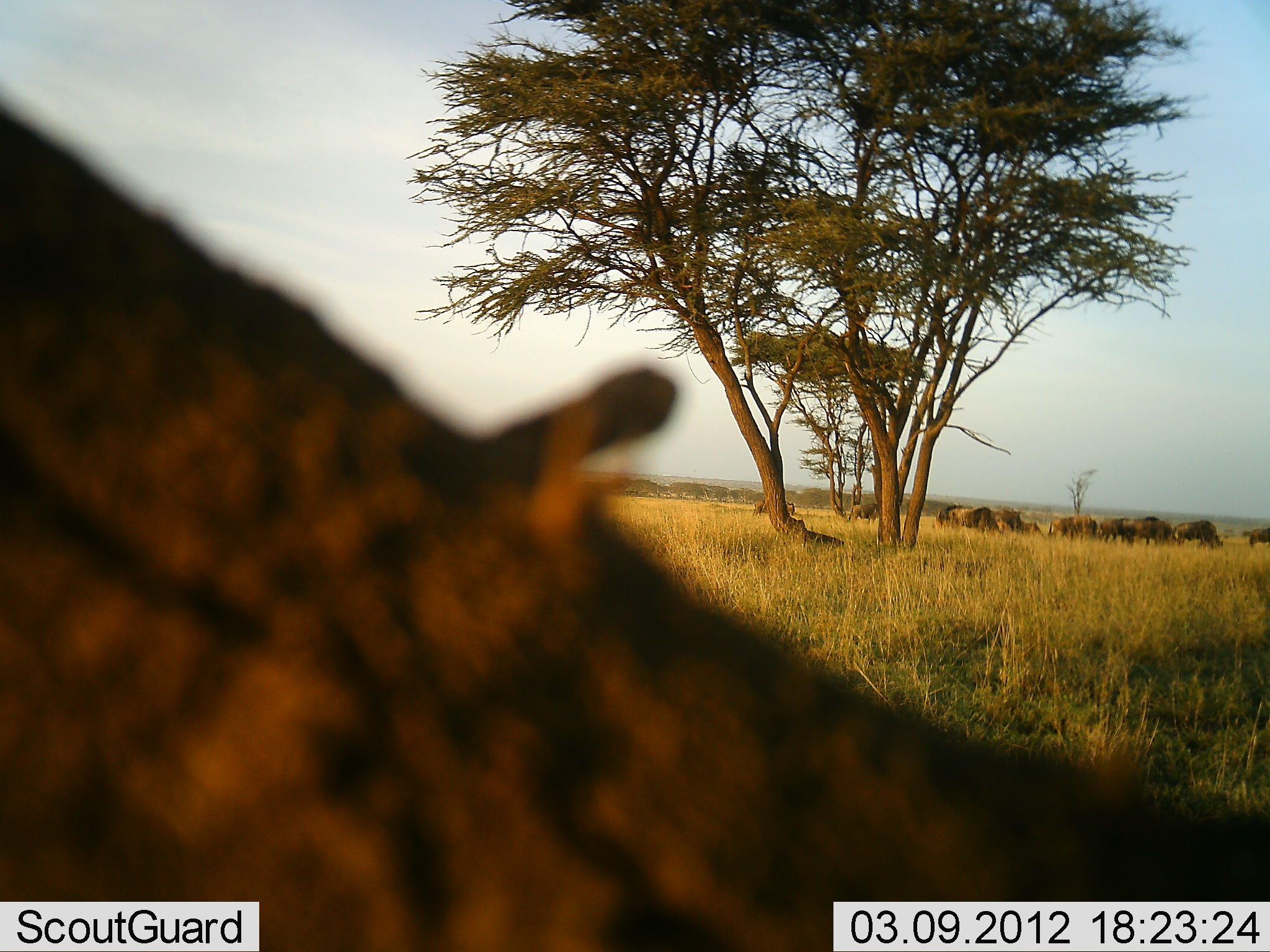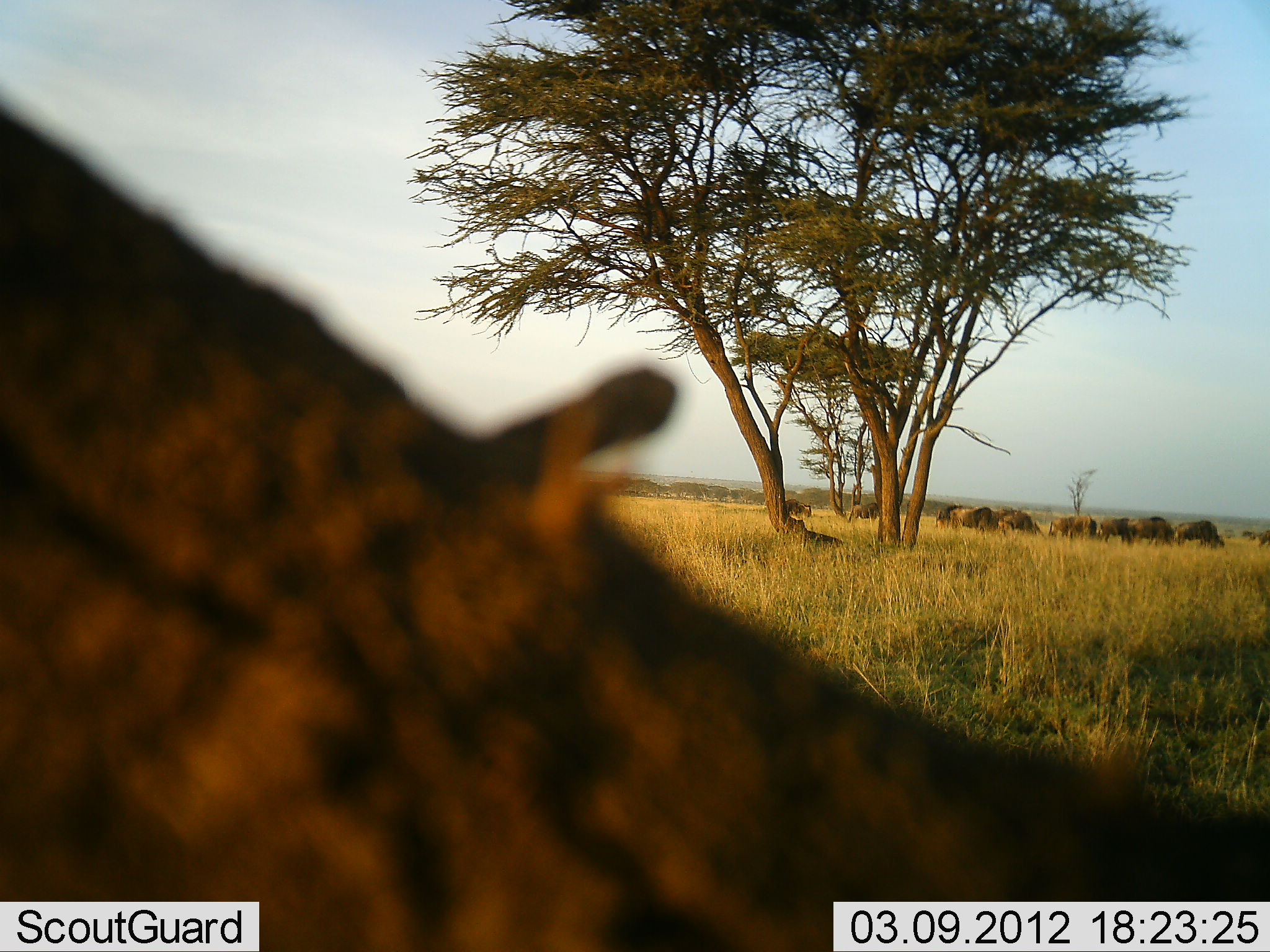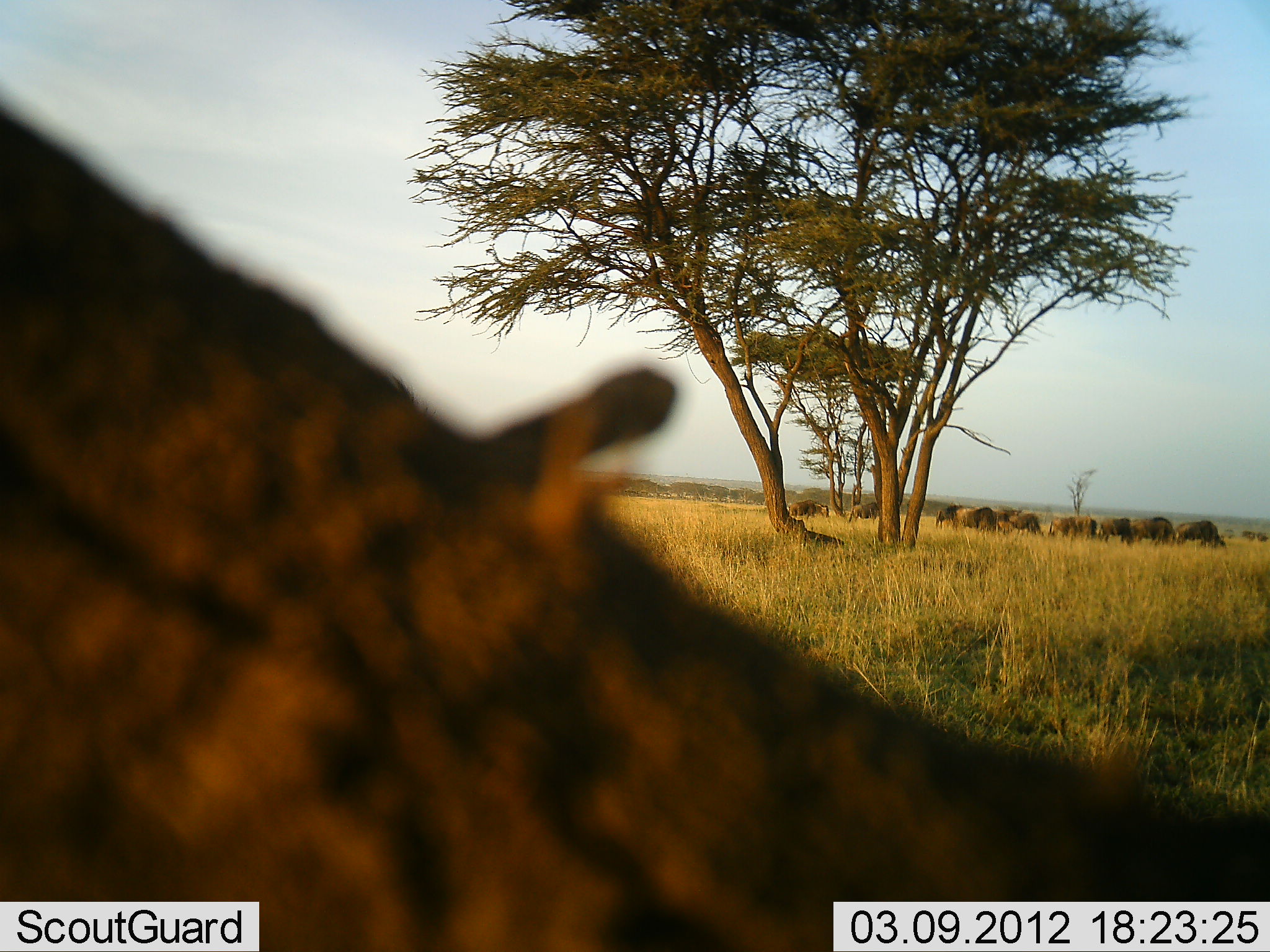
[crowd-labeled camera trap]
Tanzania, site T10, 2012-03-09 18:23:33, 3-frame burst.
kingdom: Animalia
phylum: Chordata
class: Mammalia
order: Artiodactyla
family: Bovidae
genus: Connochaetes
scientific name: Connochaetes taurinus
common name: blue wildebeest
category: wildebeest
Wildebeest (blue wildebeest) (Connochaetes taurinus), count 11-50. Behavior (volunteer vote fractions): standing 53%, resting 0%, moving 53%, interacting 0%. Young present (vote fraction): 0%. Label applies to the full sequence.